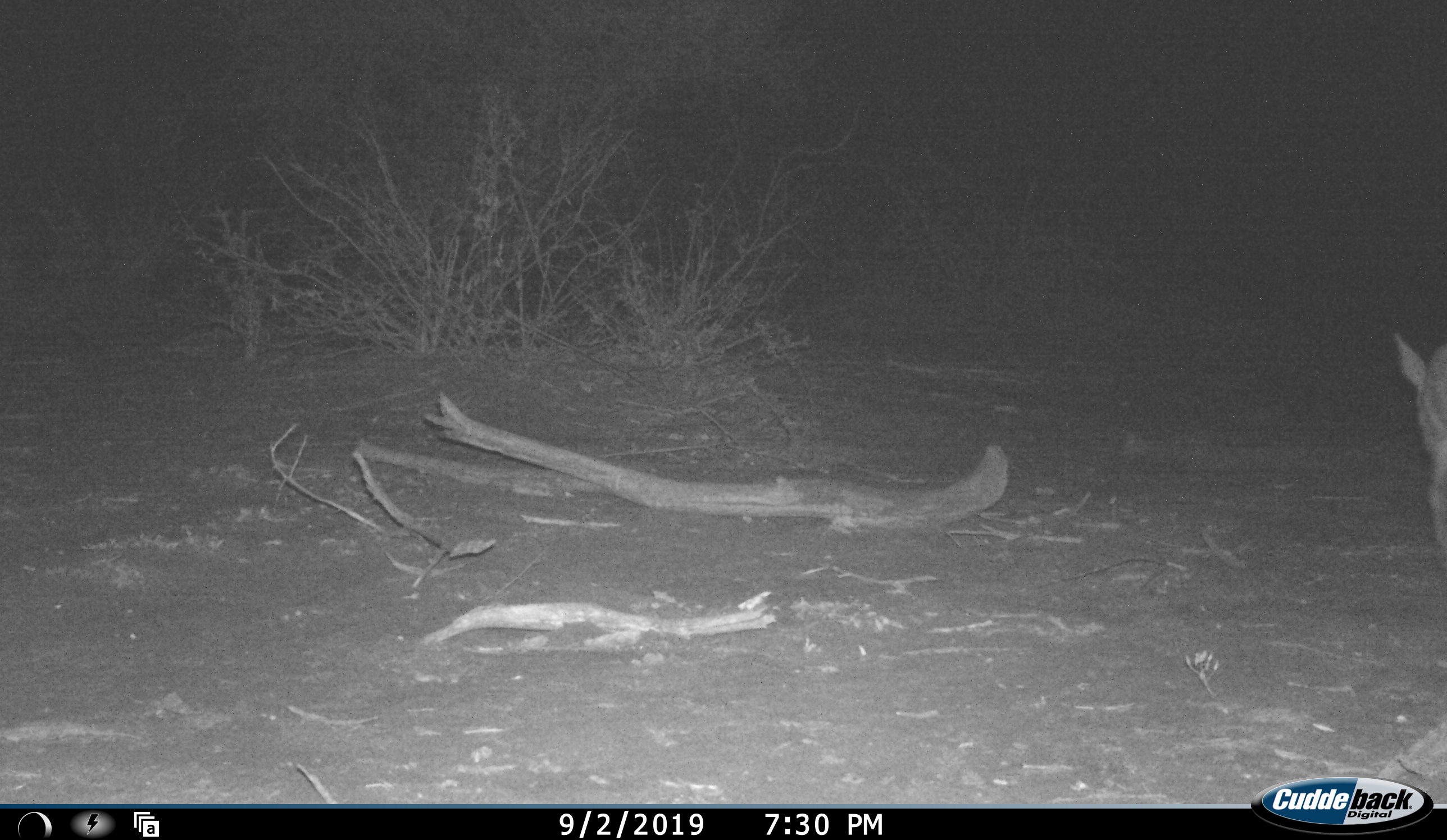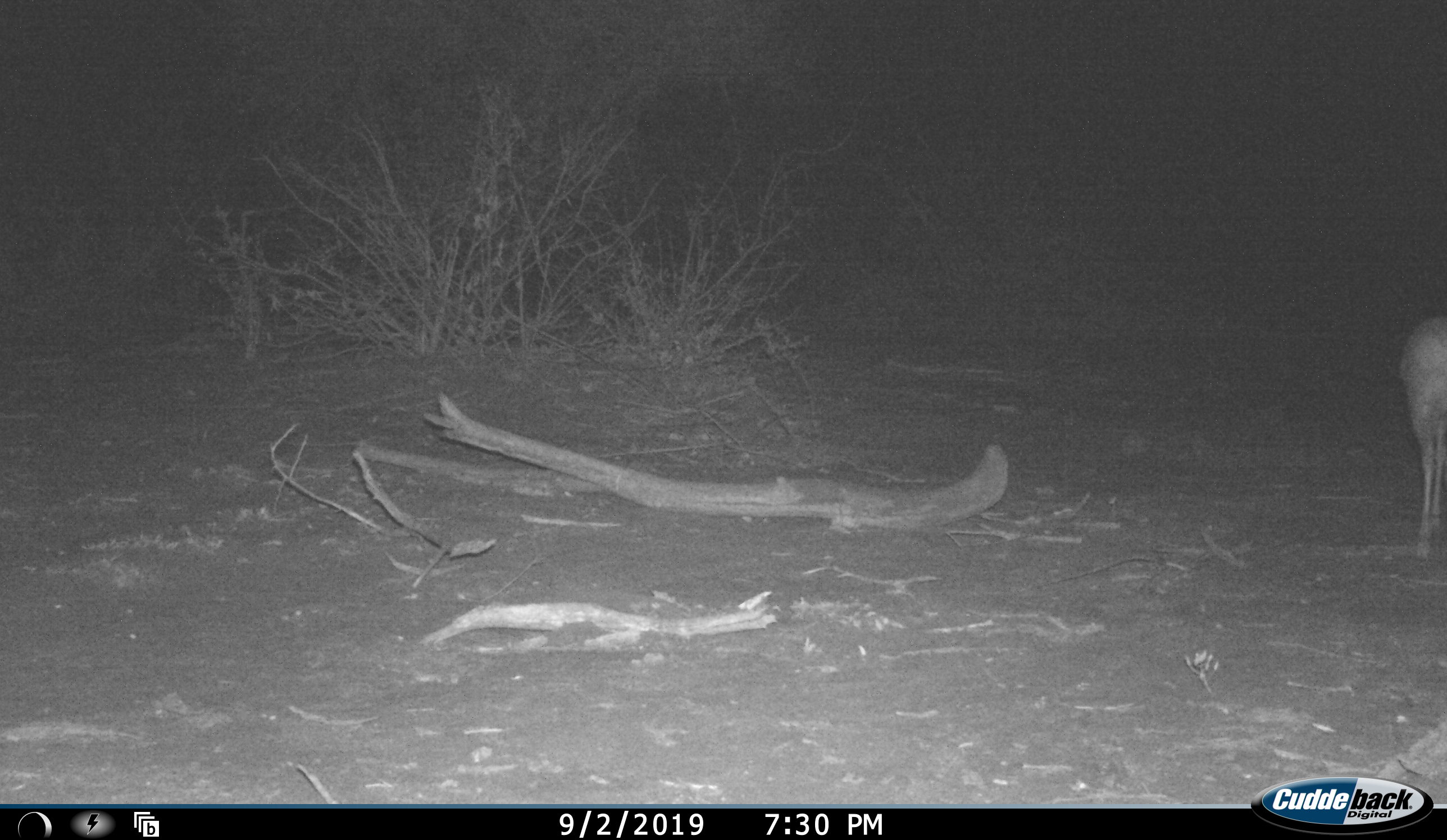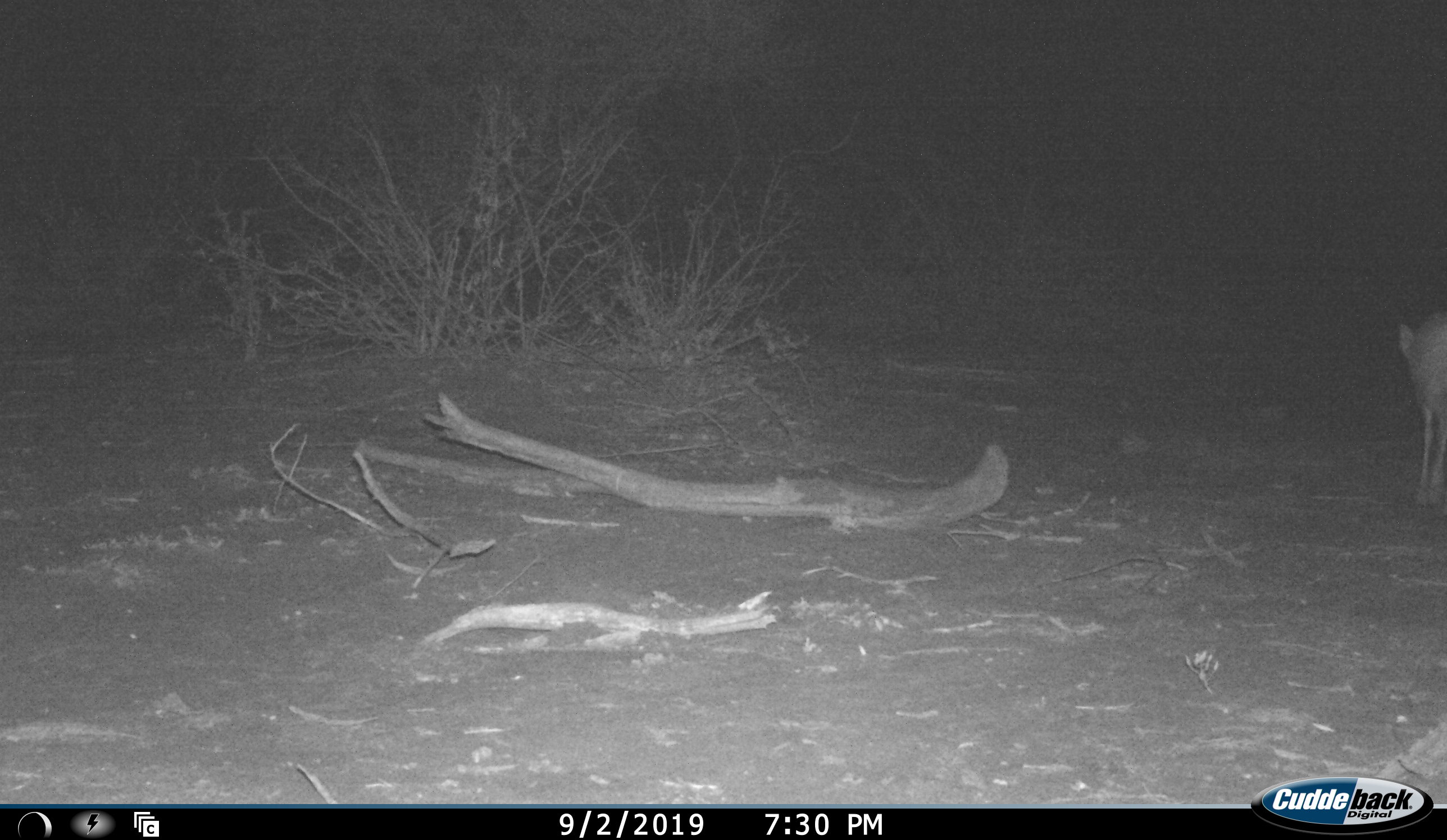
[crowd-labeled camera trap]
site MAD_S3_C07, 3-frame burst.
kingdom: Animalia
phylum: Chordata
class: Mammalia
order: Artiodactyla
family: Bovidae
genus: Aepyceros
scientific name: Aepyceros melampus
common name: impala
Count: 1.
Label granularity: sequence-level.